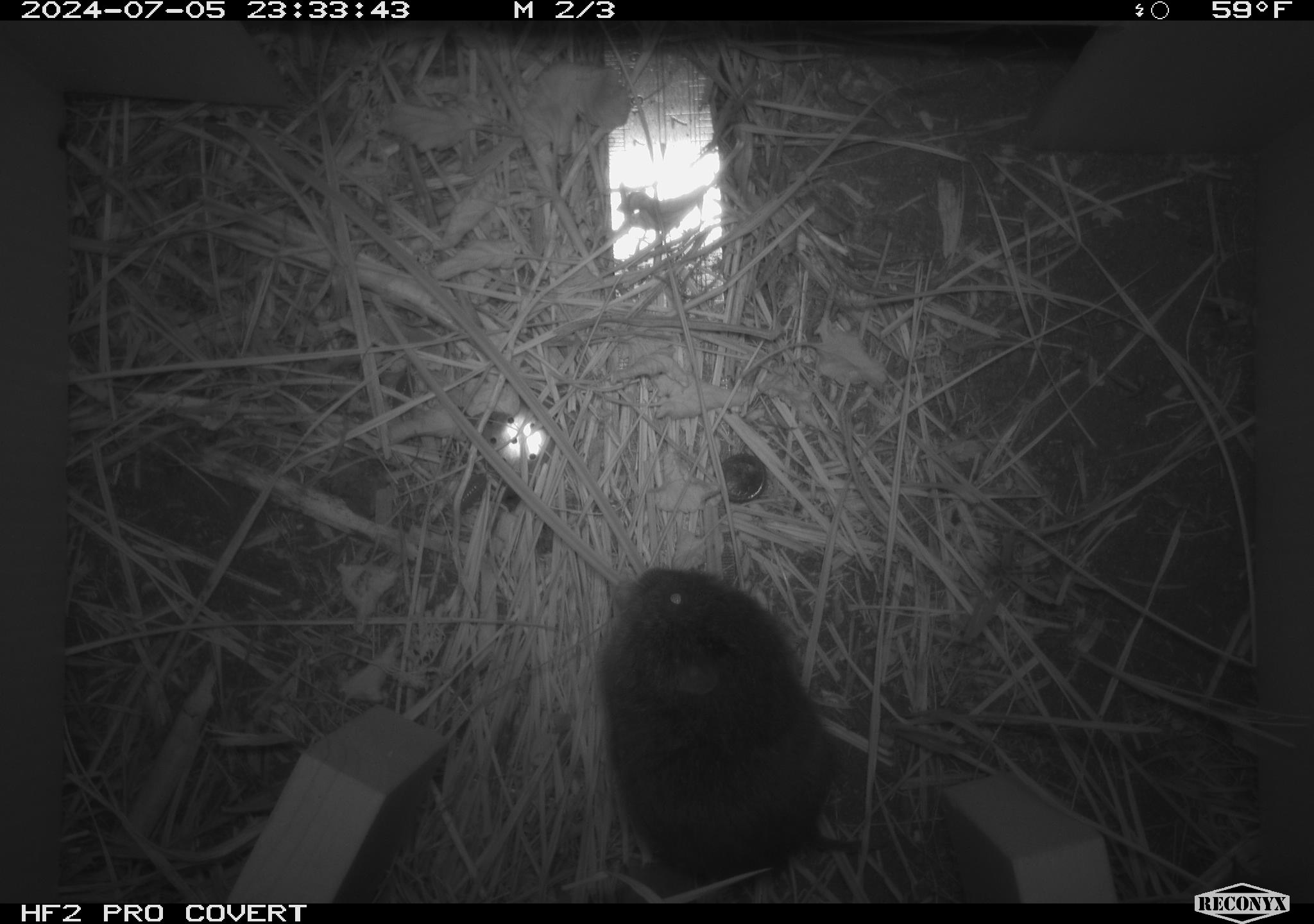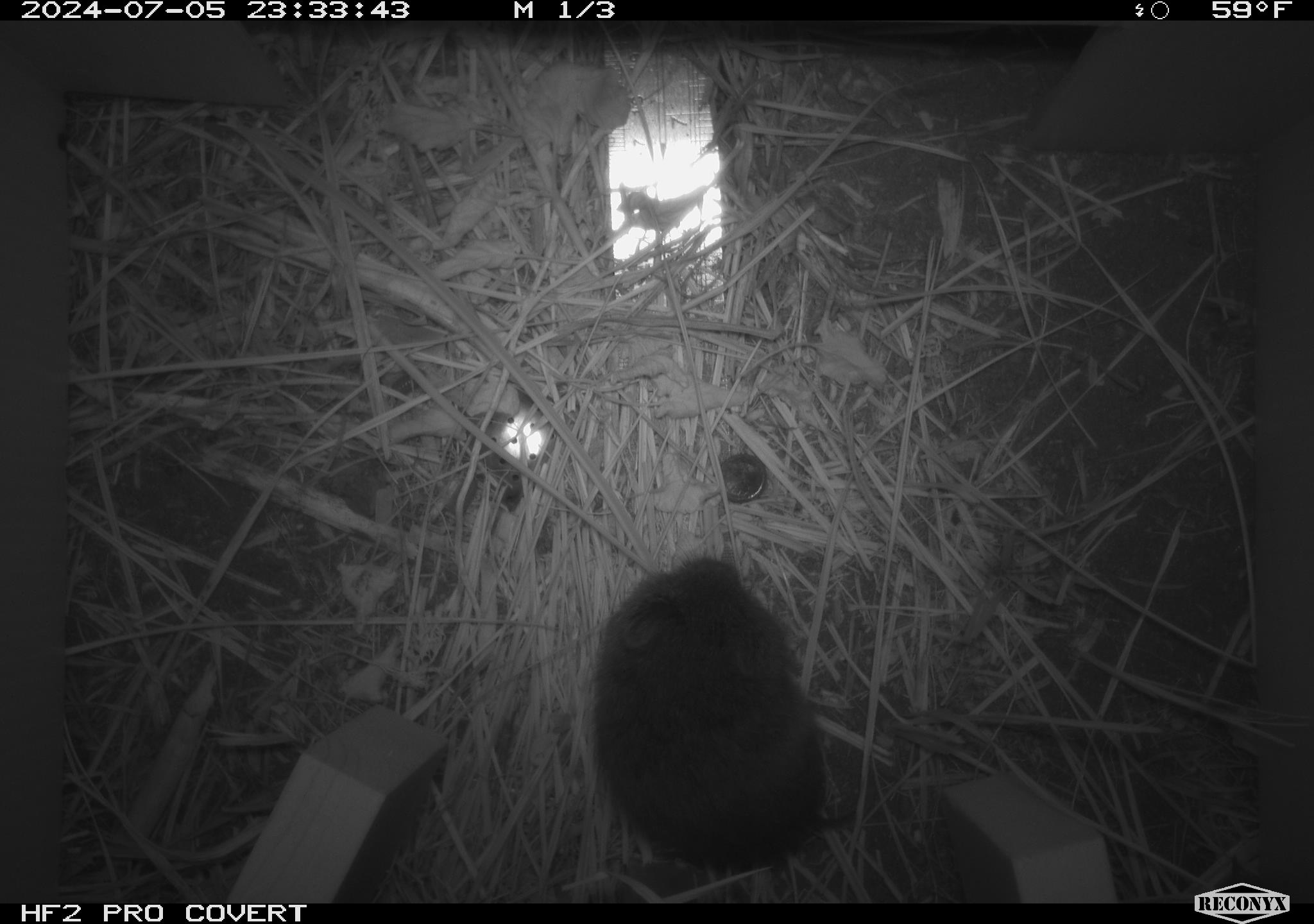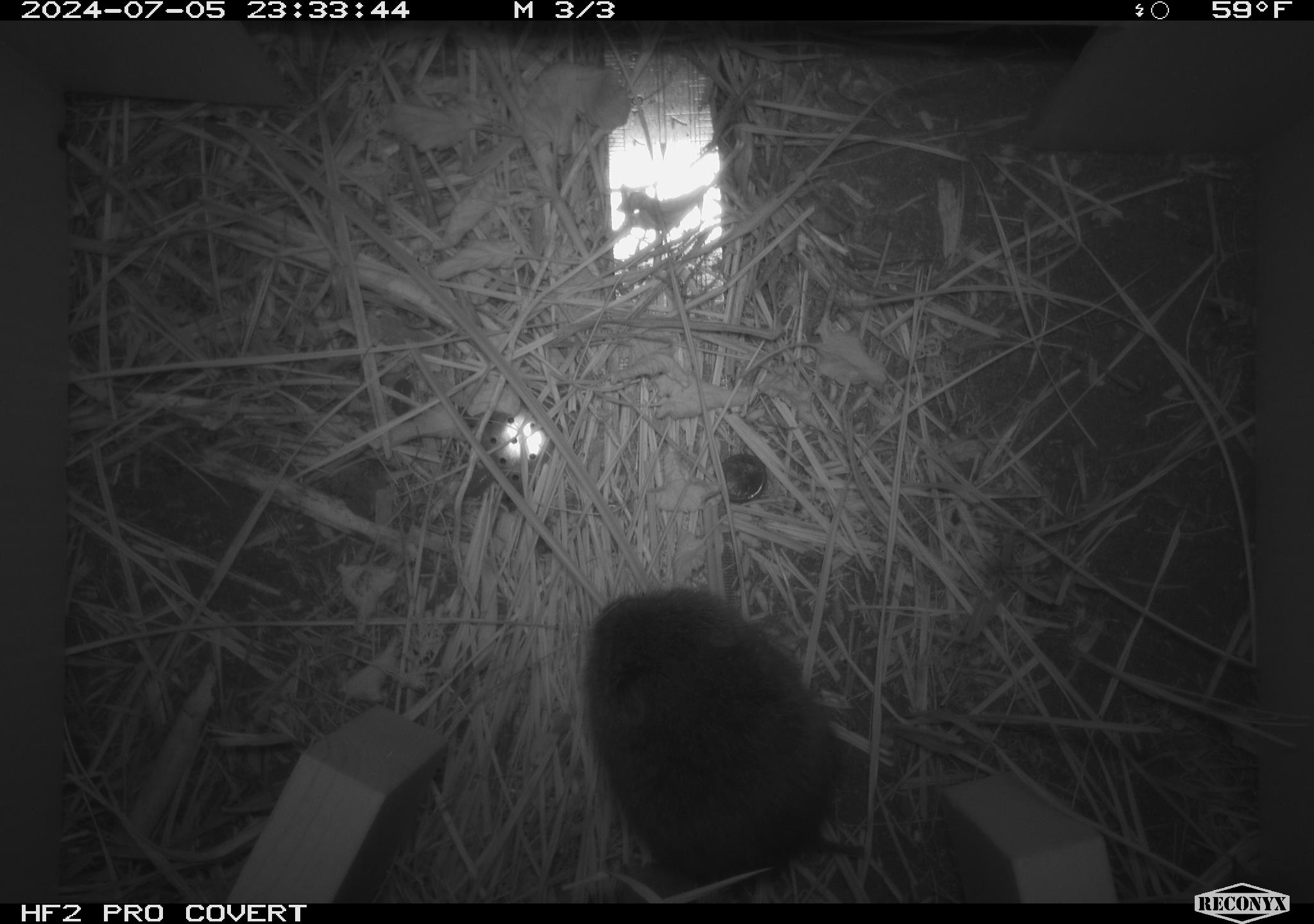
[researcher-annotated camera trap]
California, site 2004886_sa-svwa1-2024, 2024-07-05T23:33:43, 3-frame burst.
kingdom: Animalia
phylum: Chordata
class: Mammalia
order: Rodentia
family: Cricetidae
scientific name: Arvicolinae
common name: voles, lemmings, and muskrats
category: arvicolinae subfamily